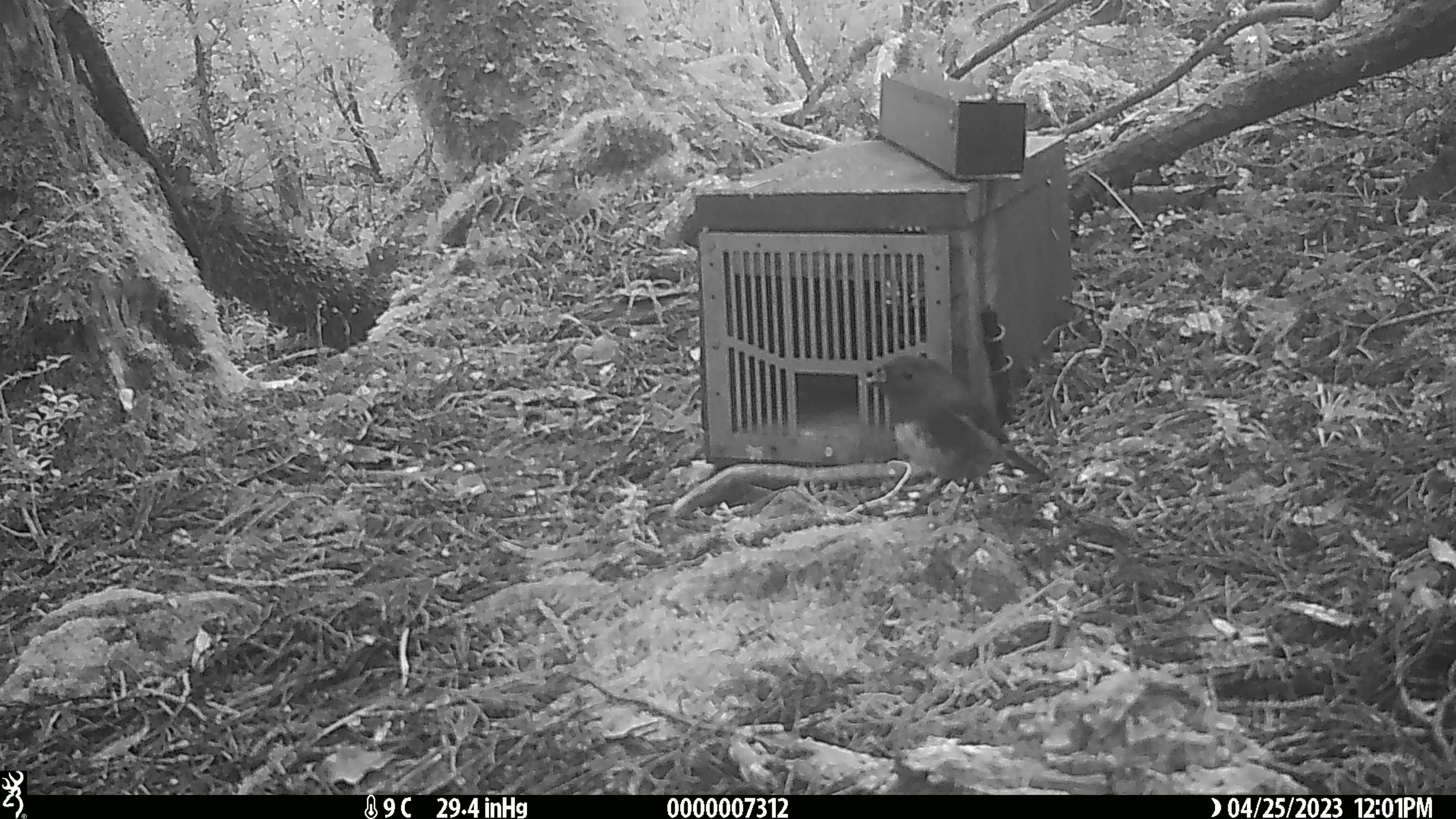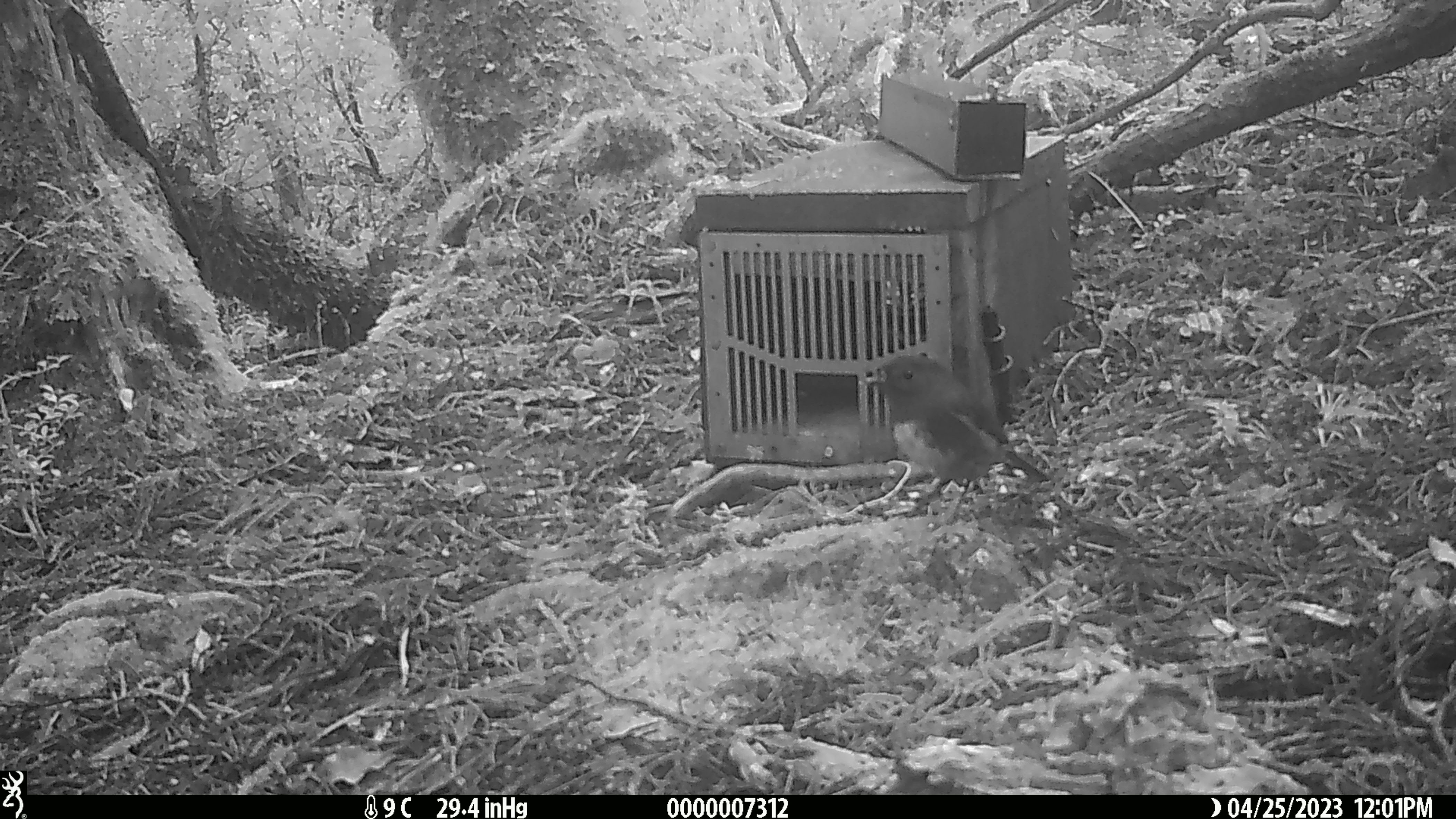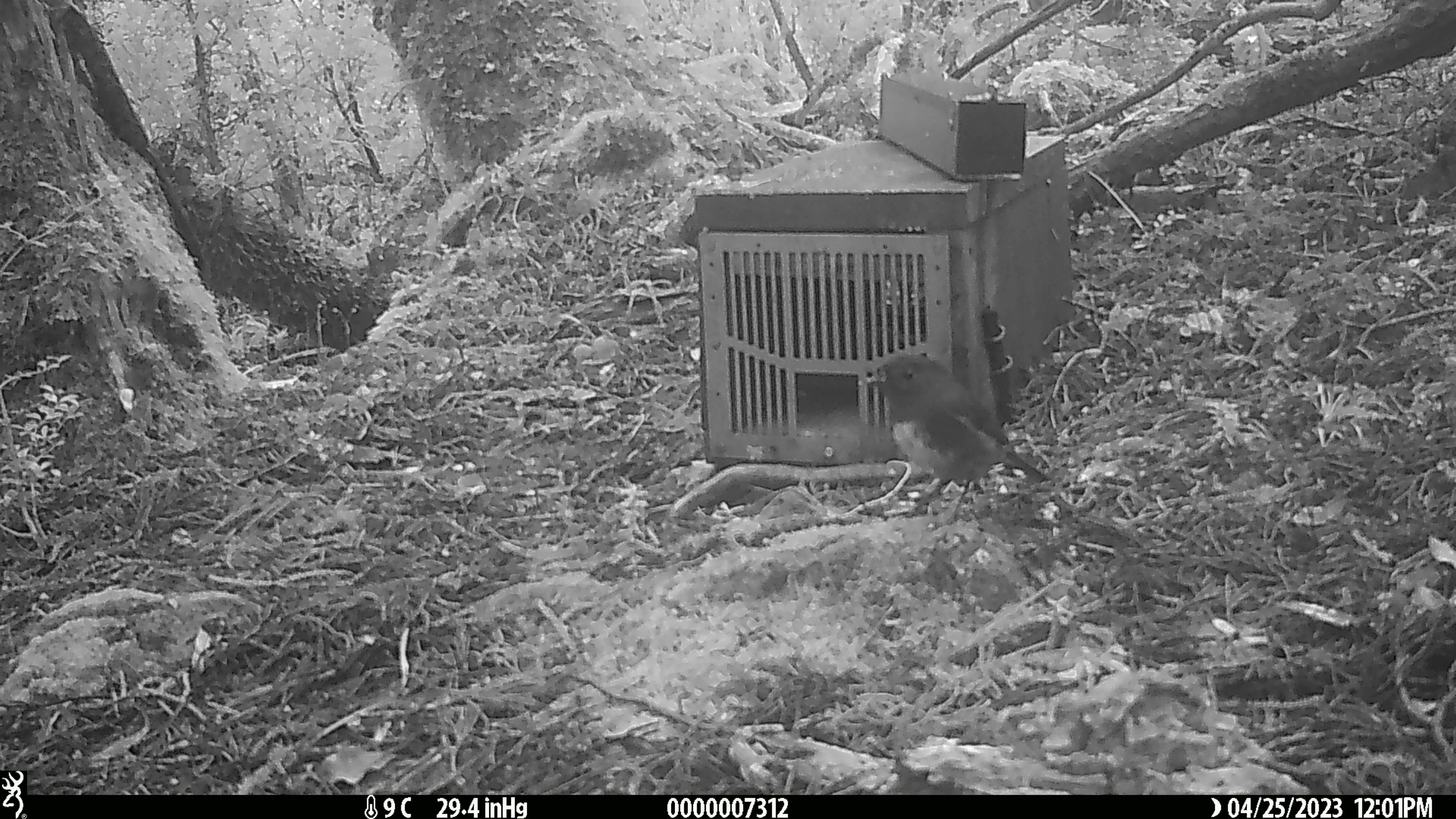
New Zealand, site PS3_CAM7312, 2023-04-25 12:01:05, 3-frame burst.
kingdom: Animalia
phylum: Chordata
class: Aves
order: Passeriformes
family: Petroicidae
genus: Petroica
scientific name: Petroica australis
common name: new zealand robin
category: robin